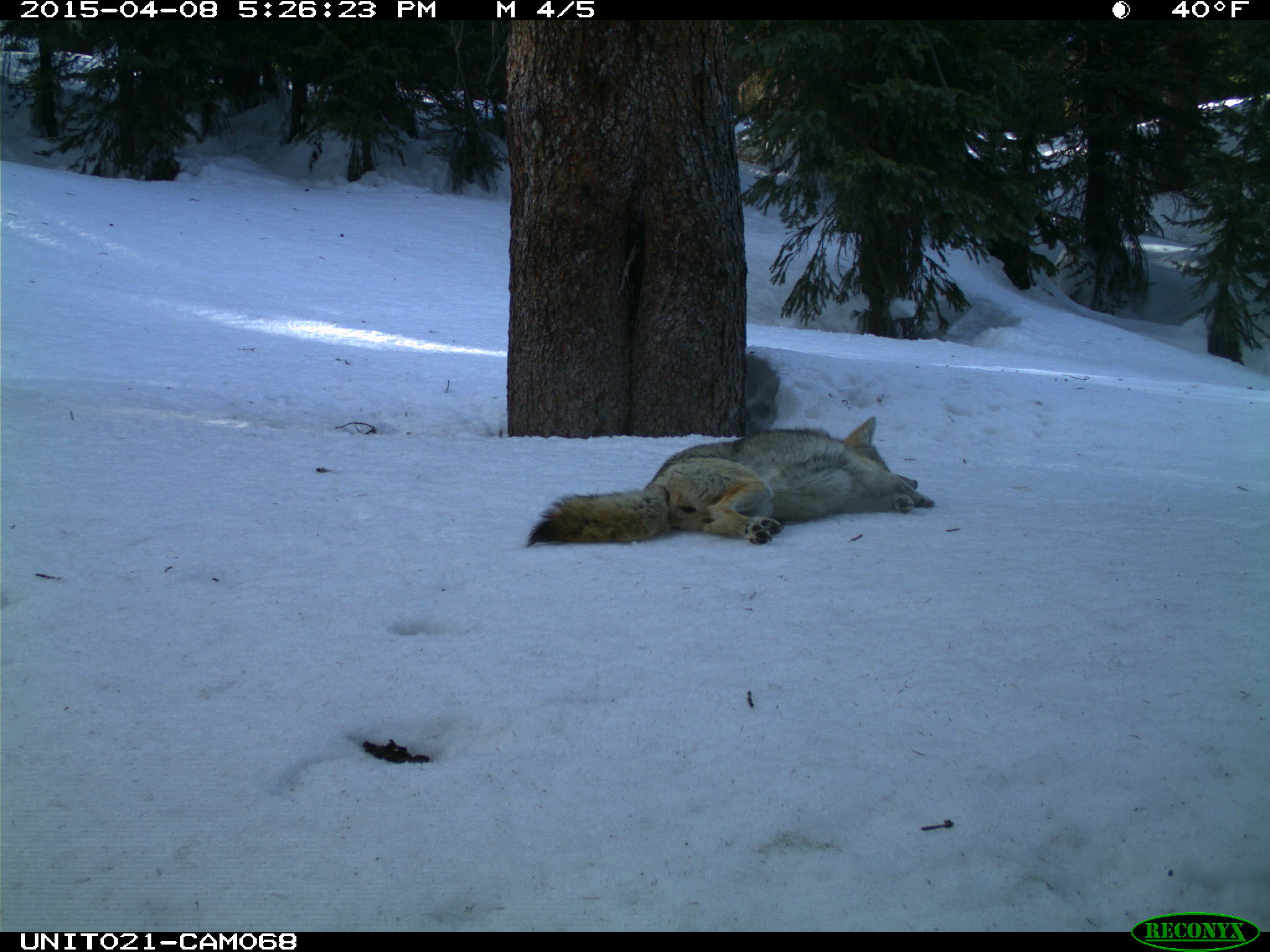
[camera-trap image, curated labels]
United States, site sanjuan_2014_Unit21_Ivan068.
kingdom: Animalia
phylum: Chordata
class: Mammalia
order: Carnivora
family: Canidae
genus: Canis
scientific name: Canis latrans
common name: coyote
Canis latrans (coyote).